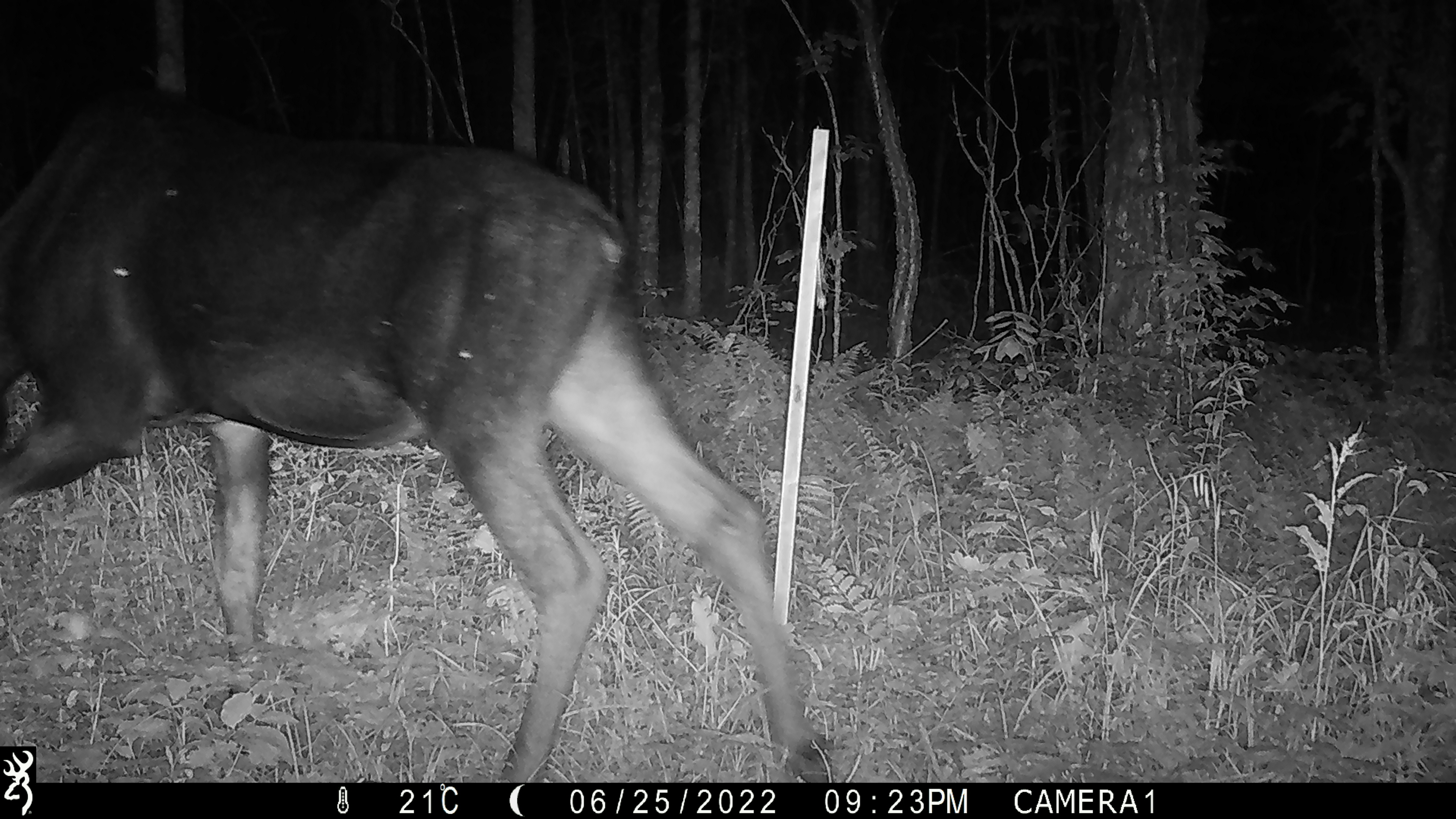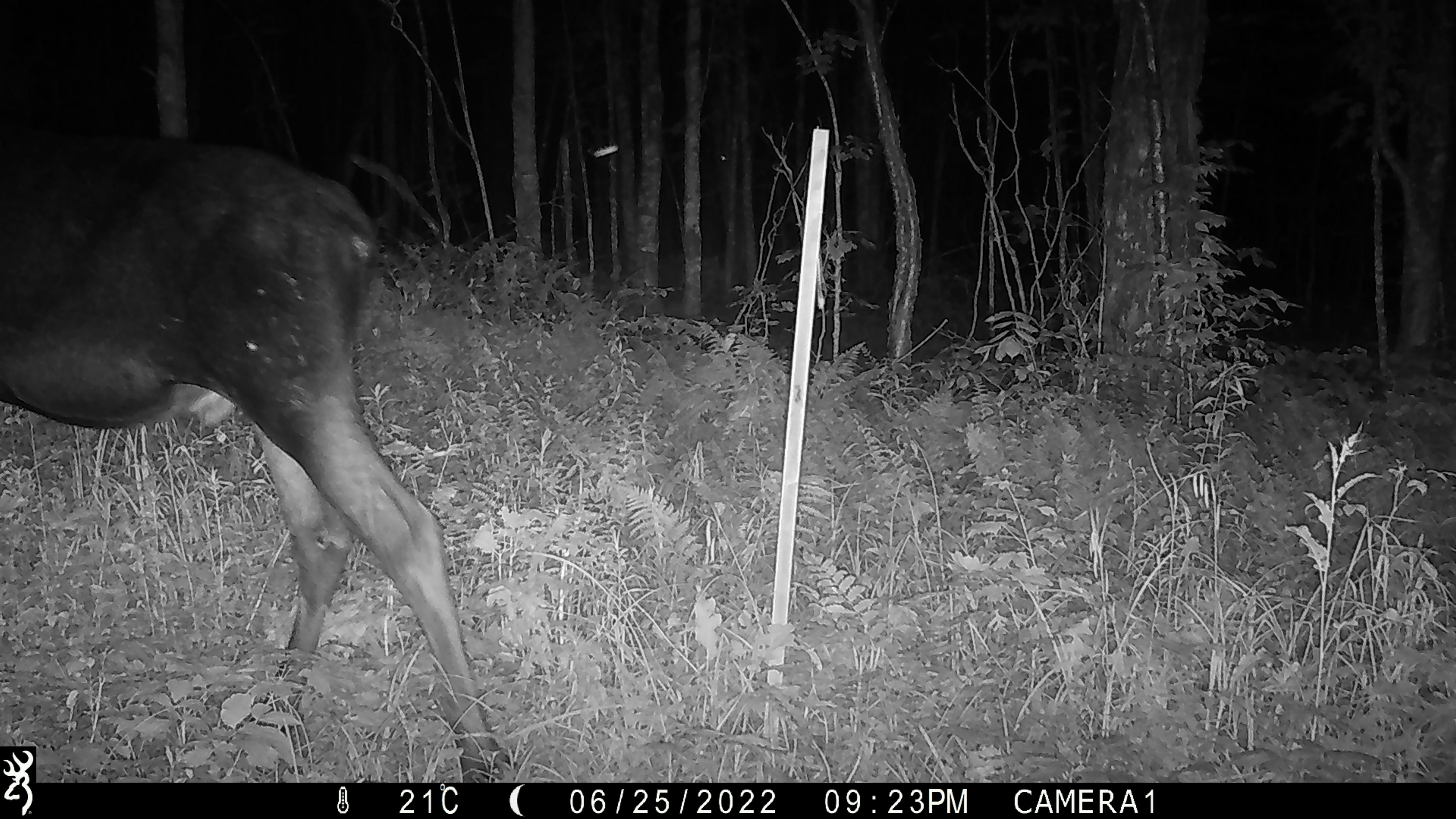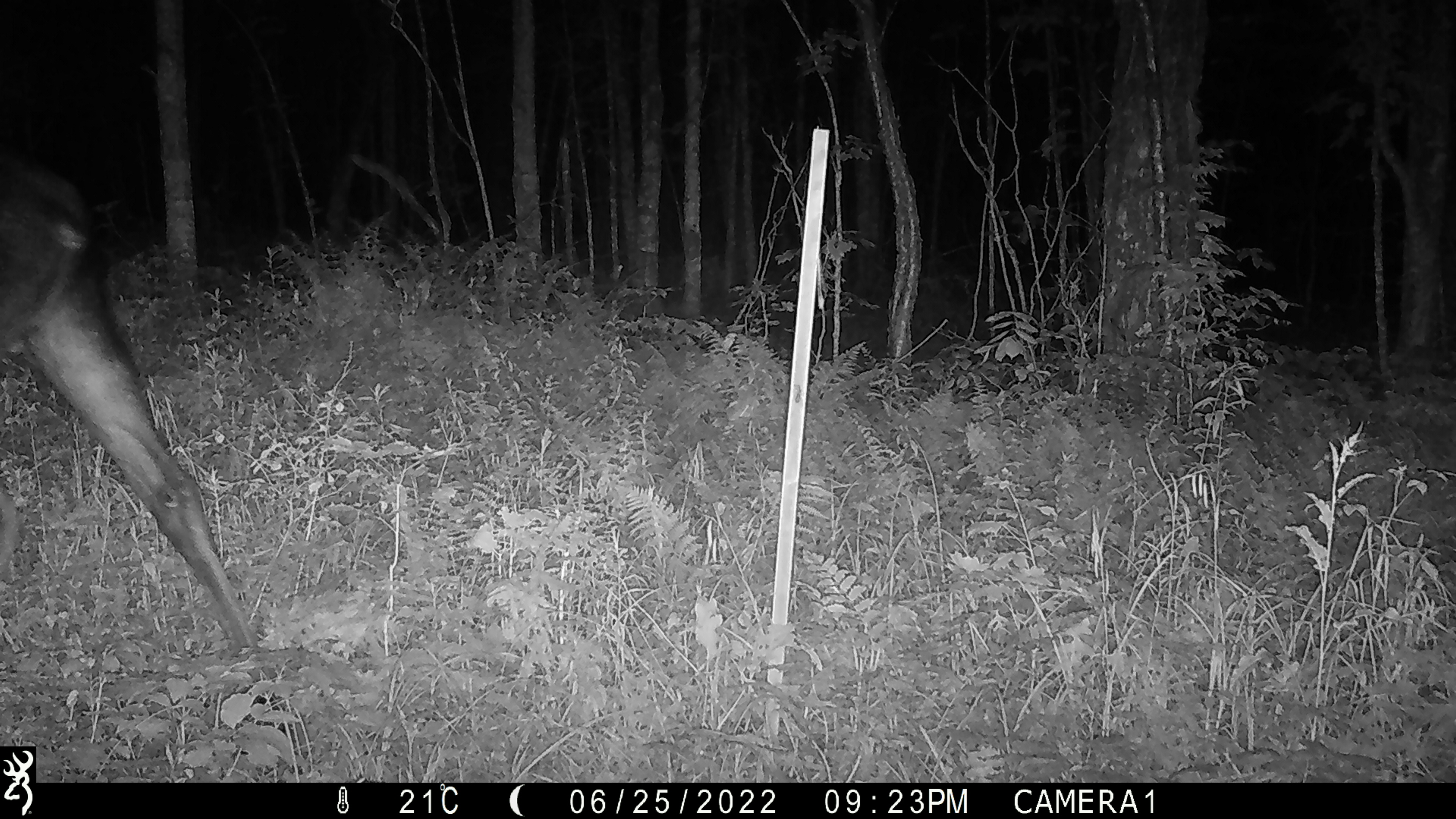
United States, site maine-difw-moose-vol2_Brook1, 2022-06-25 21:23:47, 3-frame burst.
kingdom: Animalia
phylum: Chordata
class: Mammalia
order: Artiodactyla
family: Cervidae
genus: Alces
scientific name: Alces alces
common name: moose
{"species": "moose (Alces alces)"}